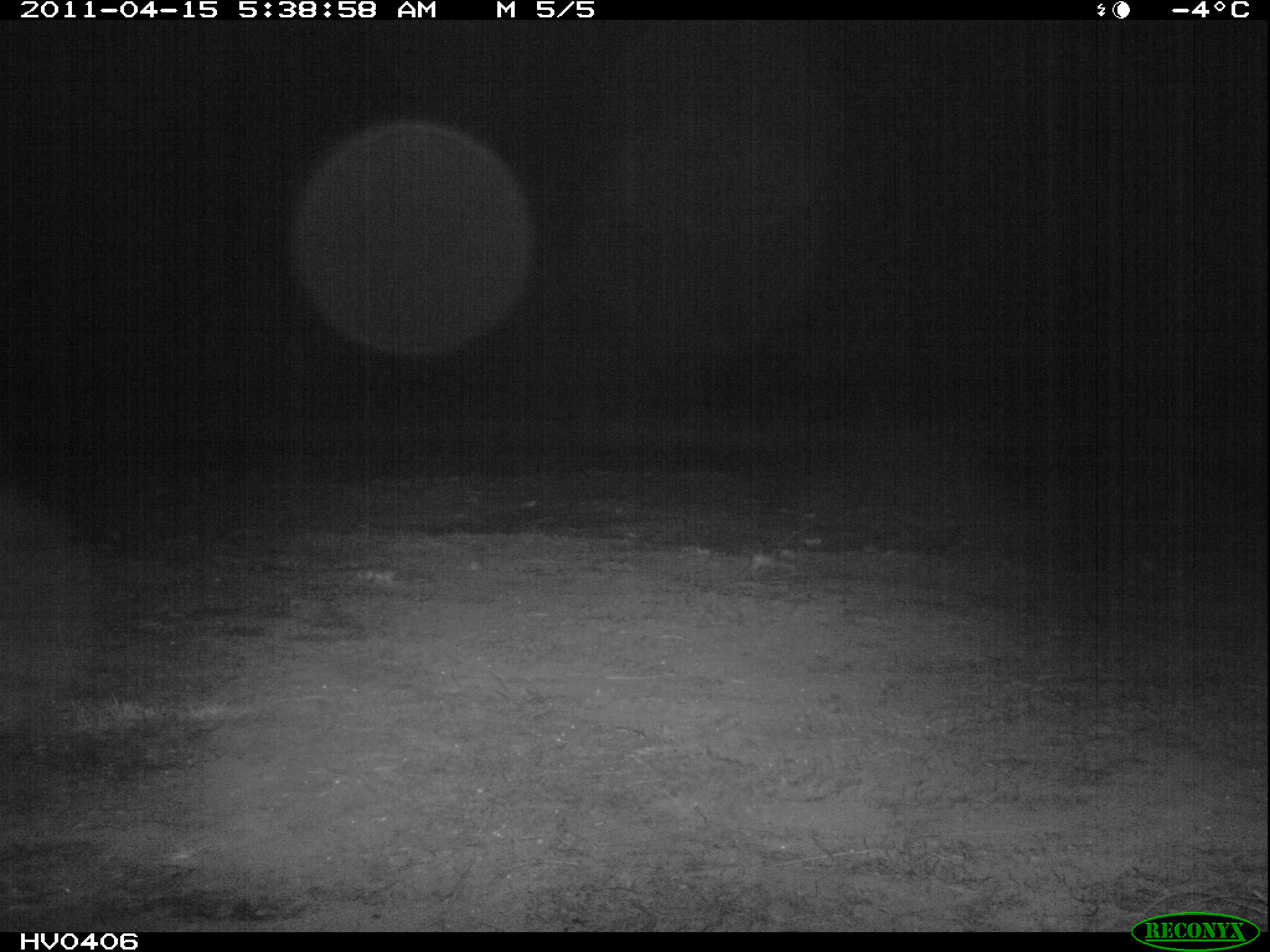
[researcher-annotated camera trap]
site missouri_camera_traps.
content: no animal present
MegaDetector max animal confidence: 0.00